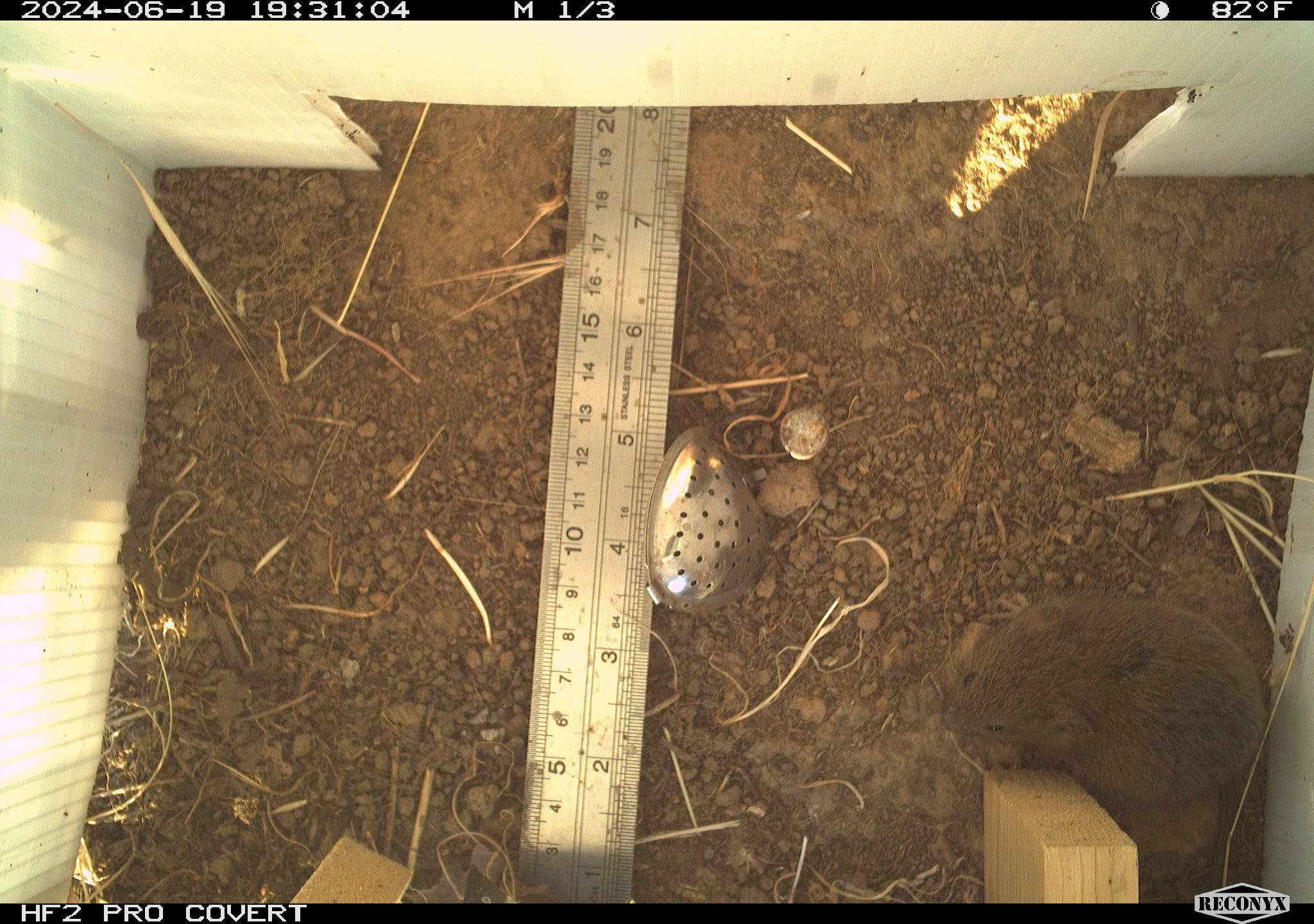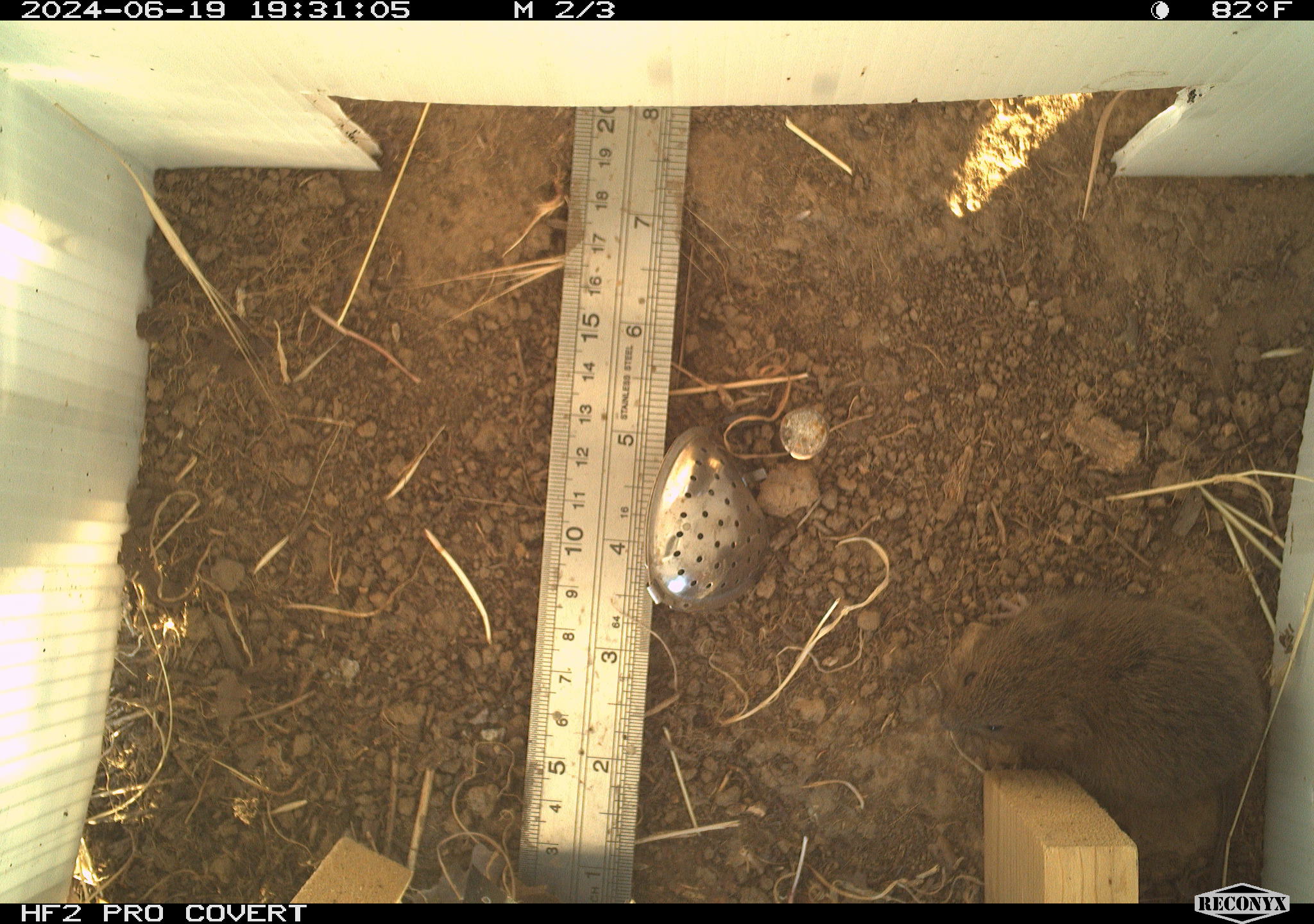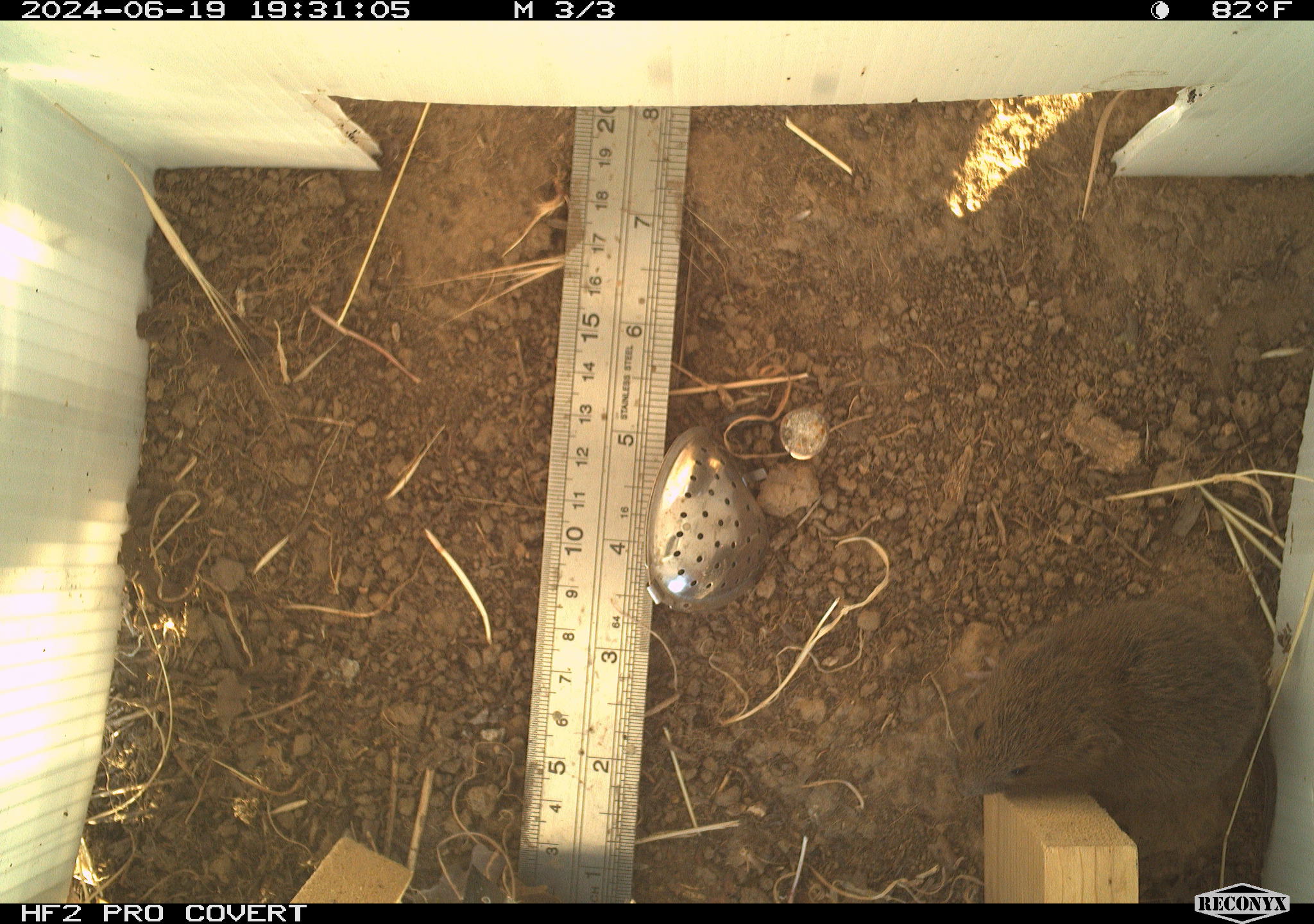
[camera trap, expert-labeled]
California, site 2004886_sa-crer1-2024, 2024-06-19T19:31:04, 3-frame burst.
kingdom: Animalia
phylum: Chordata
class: Mammalia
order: Rodentia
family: Cricetidae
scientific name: Arvicolinae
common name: voles, lemmings, and muskrats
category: arvicolinae subfamily